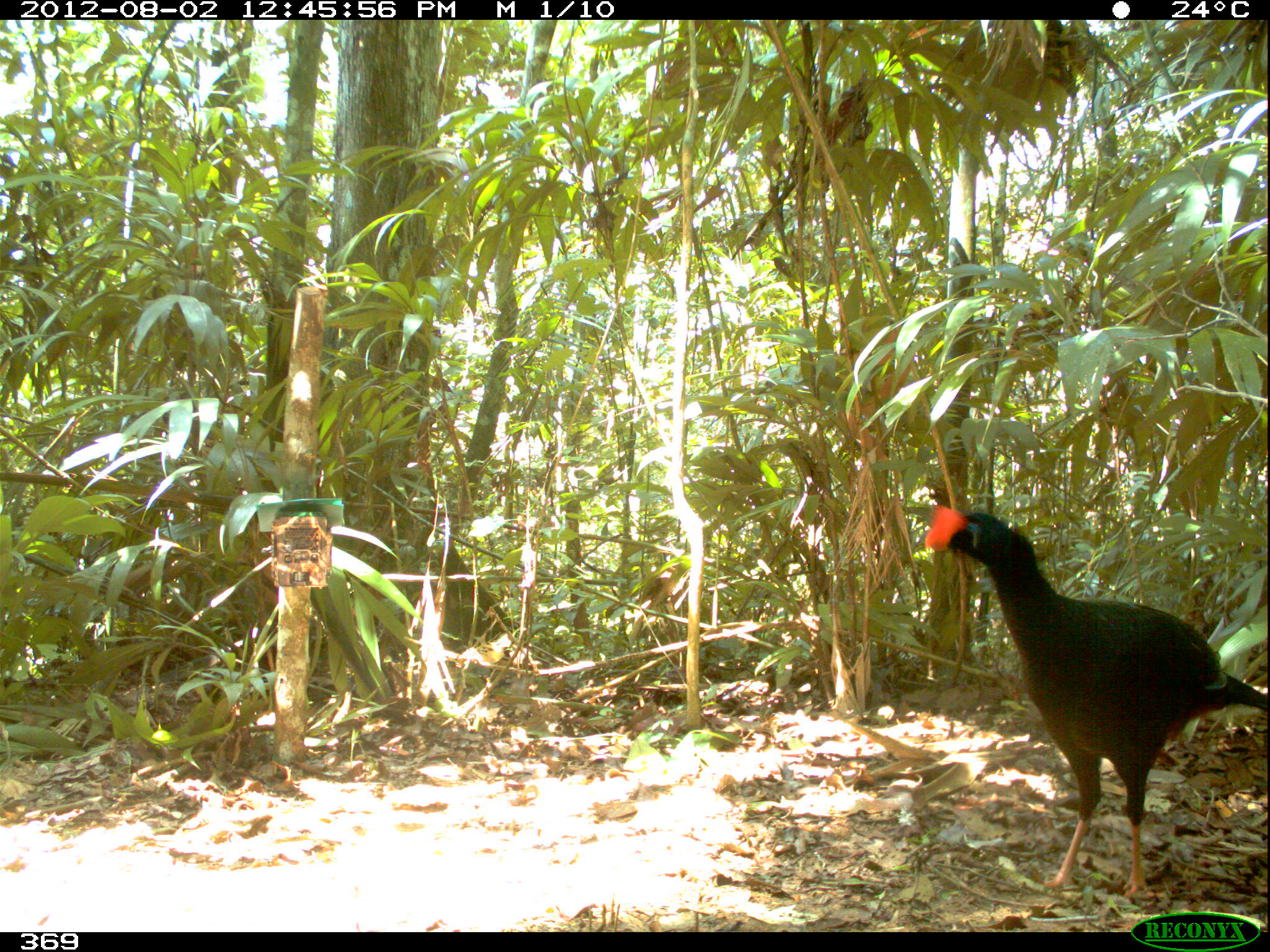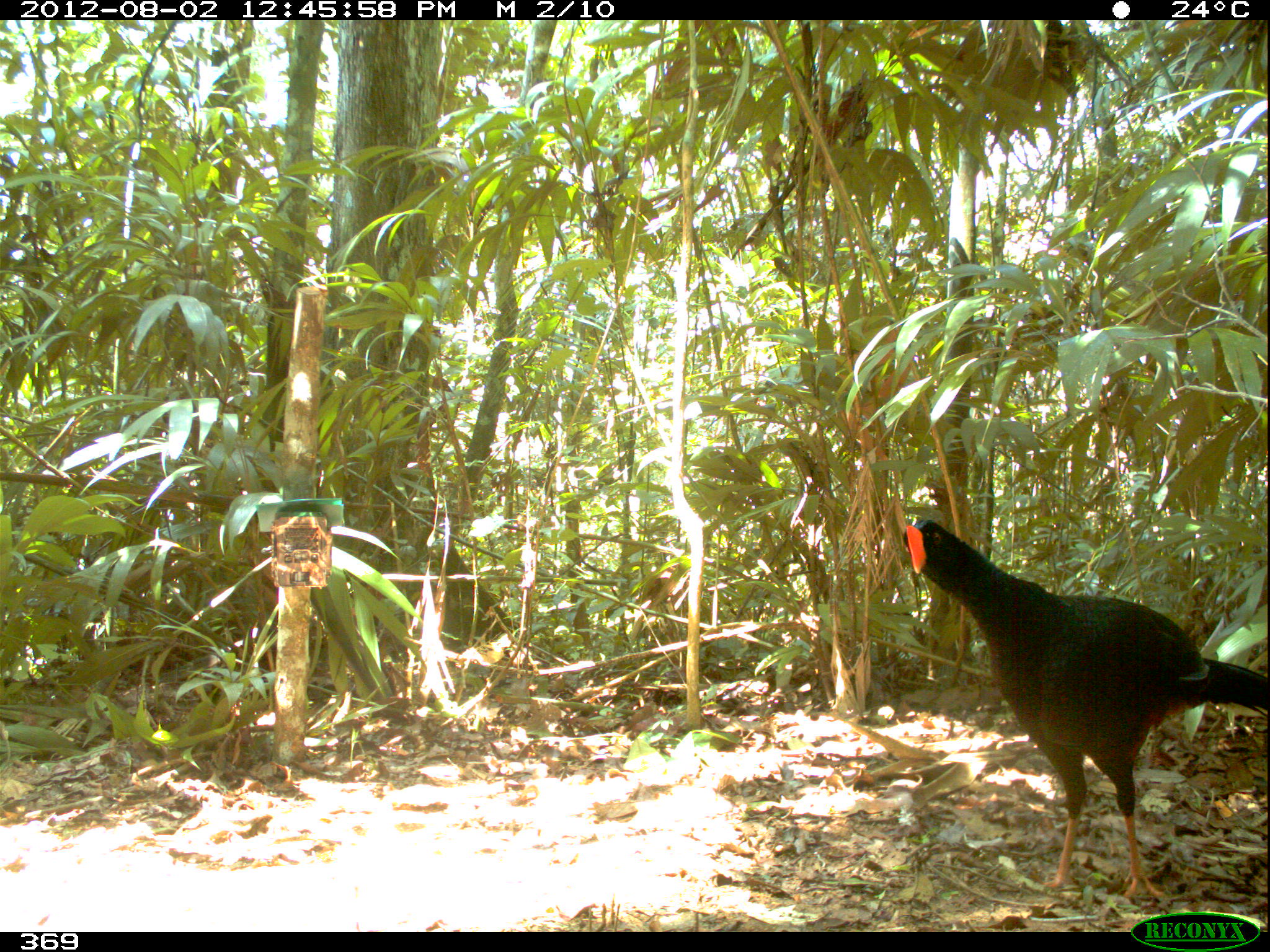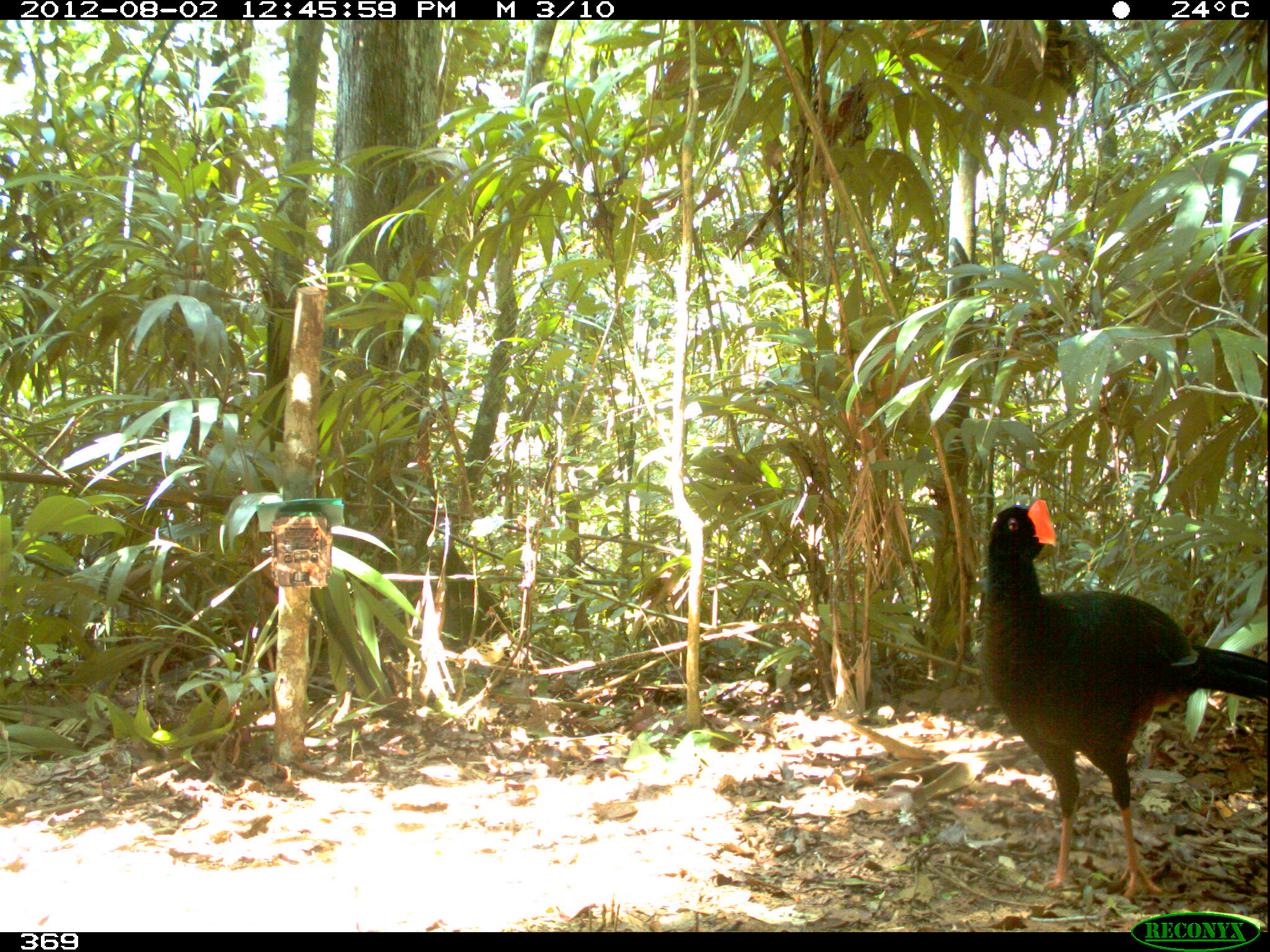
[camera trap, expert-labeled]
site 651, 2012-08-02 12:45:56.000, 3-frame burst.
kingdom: Animalia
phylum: Chordata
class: Aves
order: Galliformes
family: Cracidae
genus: Mitu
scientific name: Mitu tuberosum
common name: razor-billed curassow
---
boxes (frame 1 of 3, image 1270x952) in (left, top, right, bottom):
mitu tuberosum: (923, 505, 1270, 897)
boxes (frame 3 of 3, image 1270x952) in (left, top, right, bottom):
mitu tuberosum: (977, 499, 1270, 901)